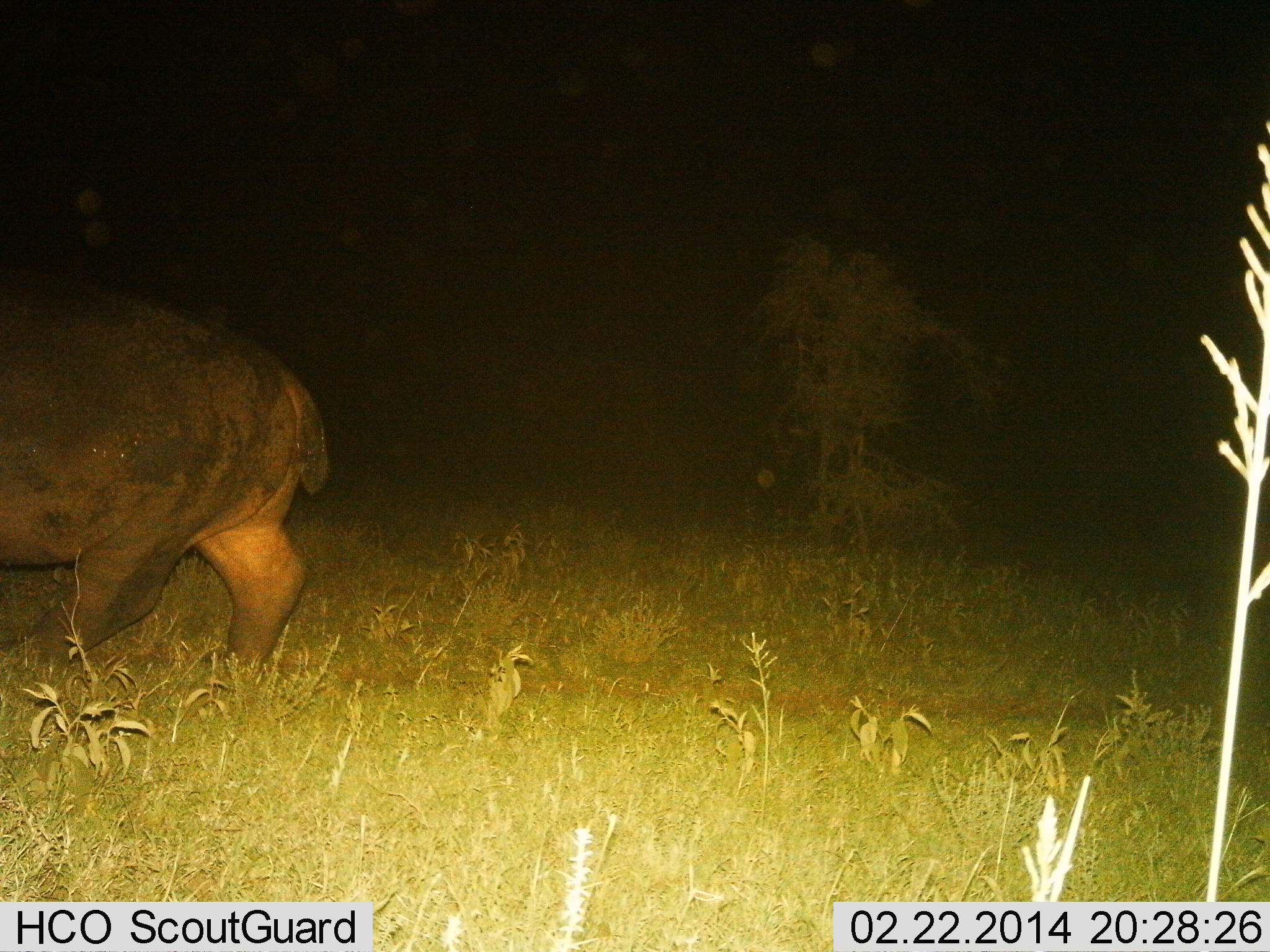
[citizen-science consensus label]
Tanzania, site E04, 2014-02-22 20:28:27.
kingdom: Animalia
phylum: Chordata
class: Mammalia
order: Artiodactyla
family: Hippopotamidae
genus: Hippopotamus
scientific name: Hippopotamus amphibius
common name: hippopotamus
Hippopotamus (Hippopotamus amphibius), count 1. Behavior (volunteer vote fractions): standing 0%, resting 0%, moving 100%, interacting 0%. Young present (vote fraction): 0%. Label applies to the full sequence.